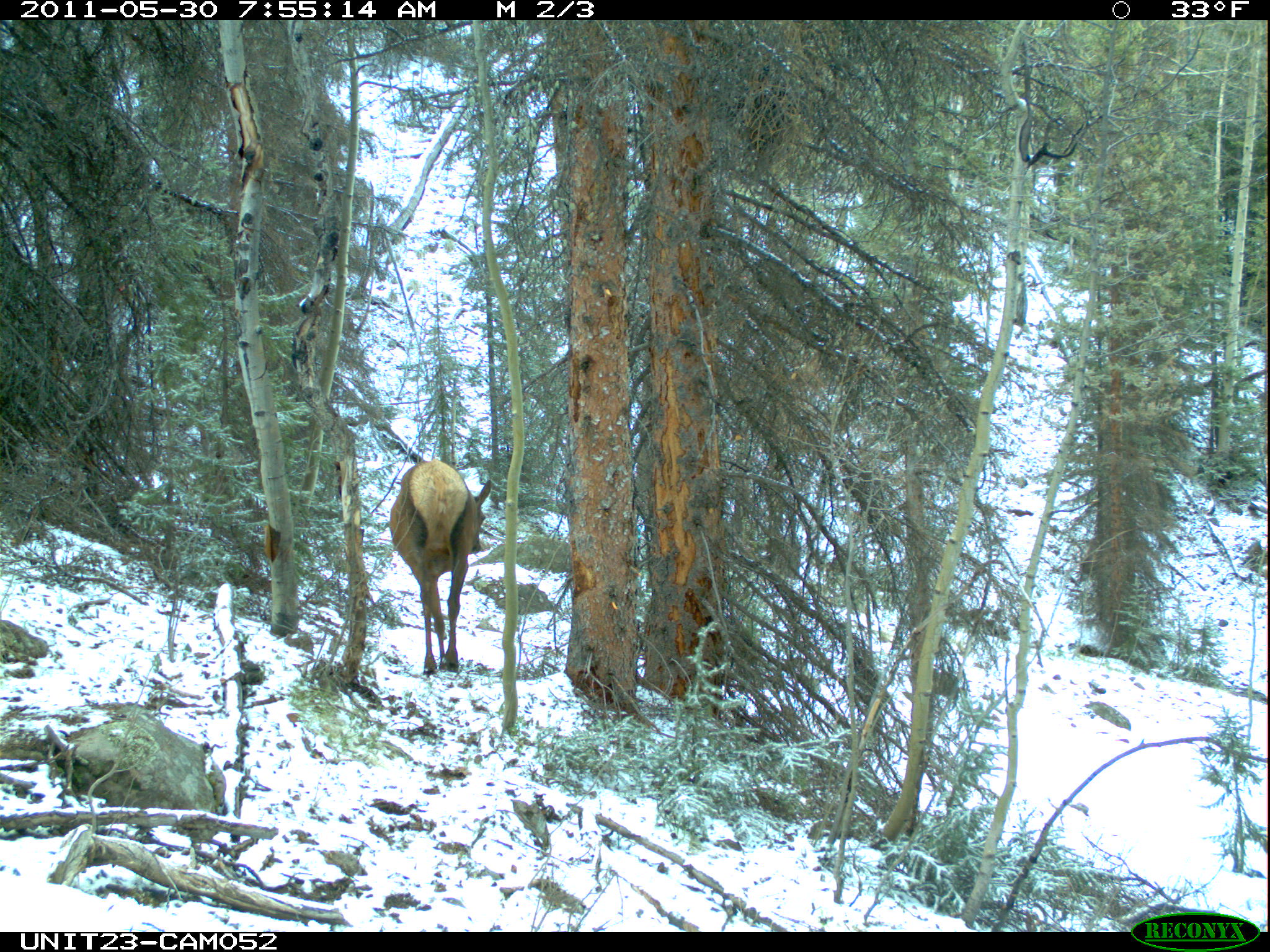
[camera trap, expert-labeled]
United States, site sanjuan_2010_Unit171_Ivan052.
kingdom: Animalia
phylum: Chordata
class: Mammalia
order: Artiodactyla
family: Cervidae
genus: Cervus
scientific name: Cervus elaphus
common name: red deer